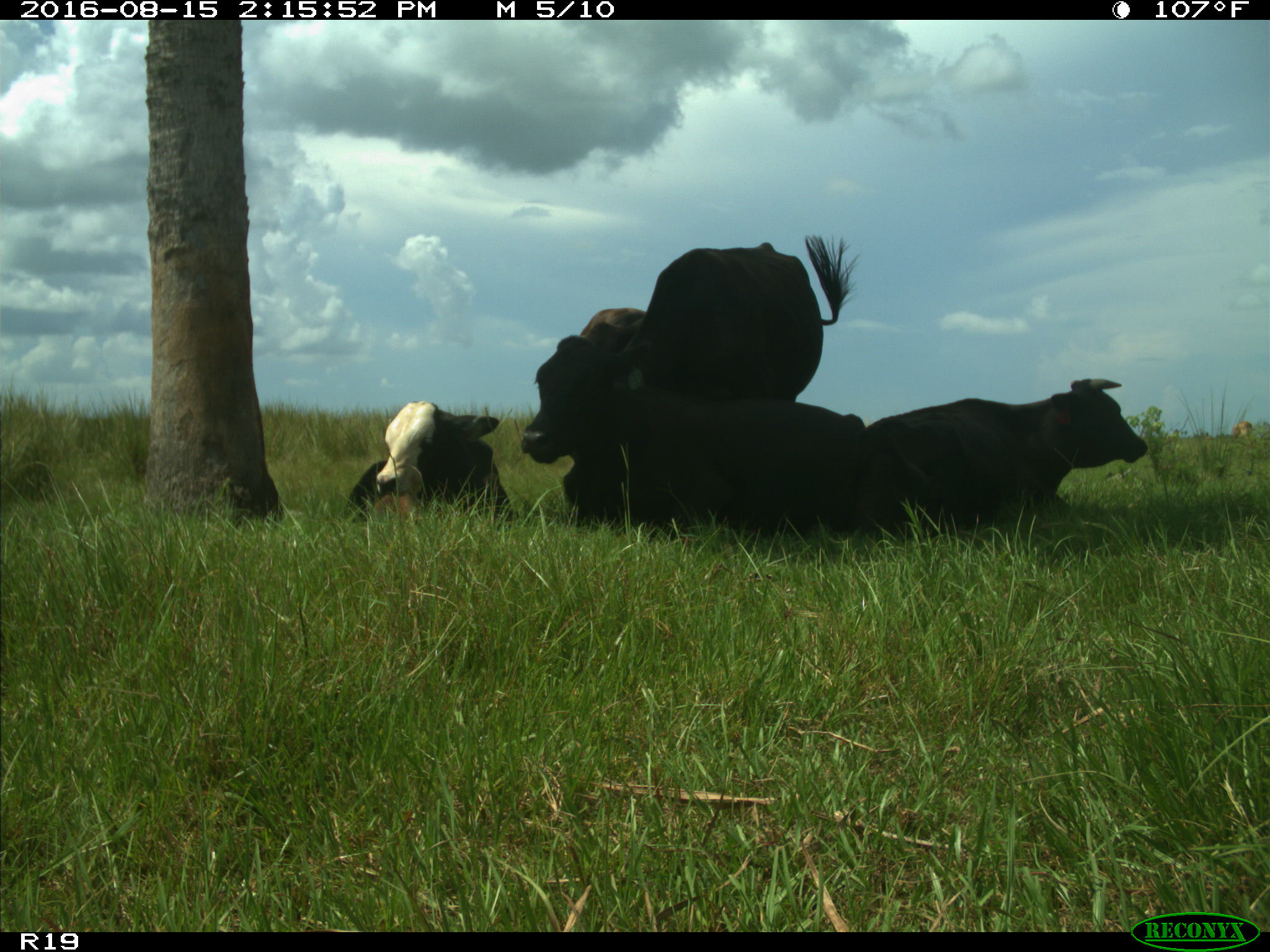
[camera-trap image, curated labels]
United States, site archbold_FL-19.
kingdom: Animalia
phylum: Chordata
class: Mammalia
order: Artiodactyla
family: Bovidae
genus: Bos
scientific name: Bos taurus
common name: domestic cow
Bos taurus (domestic cow).